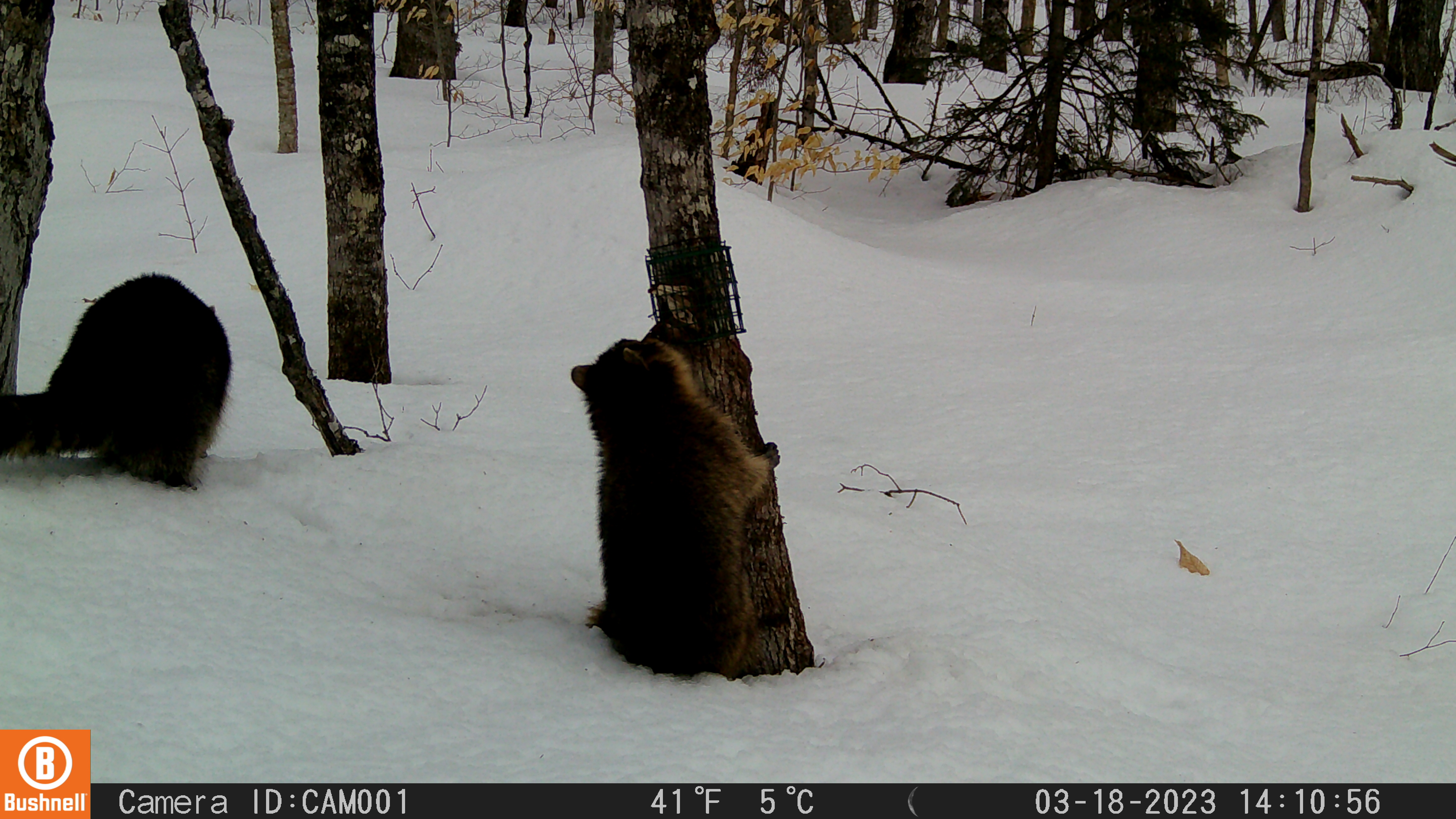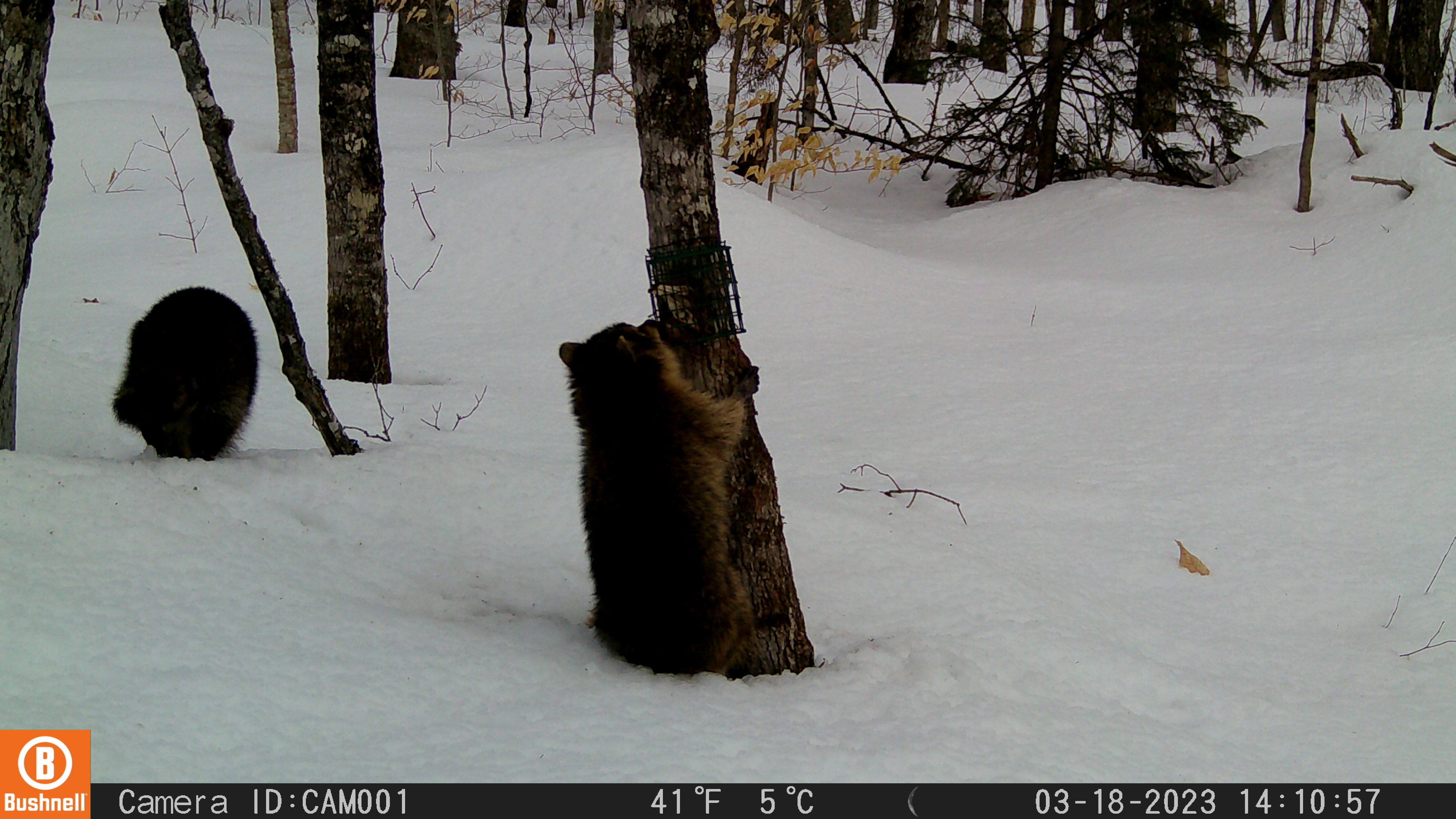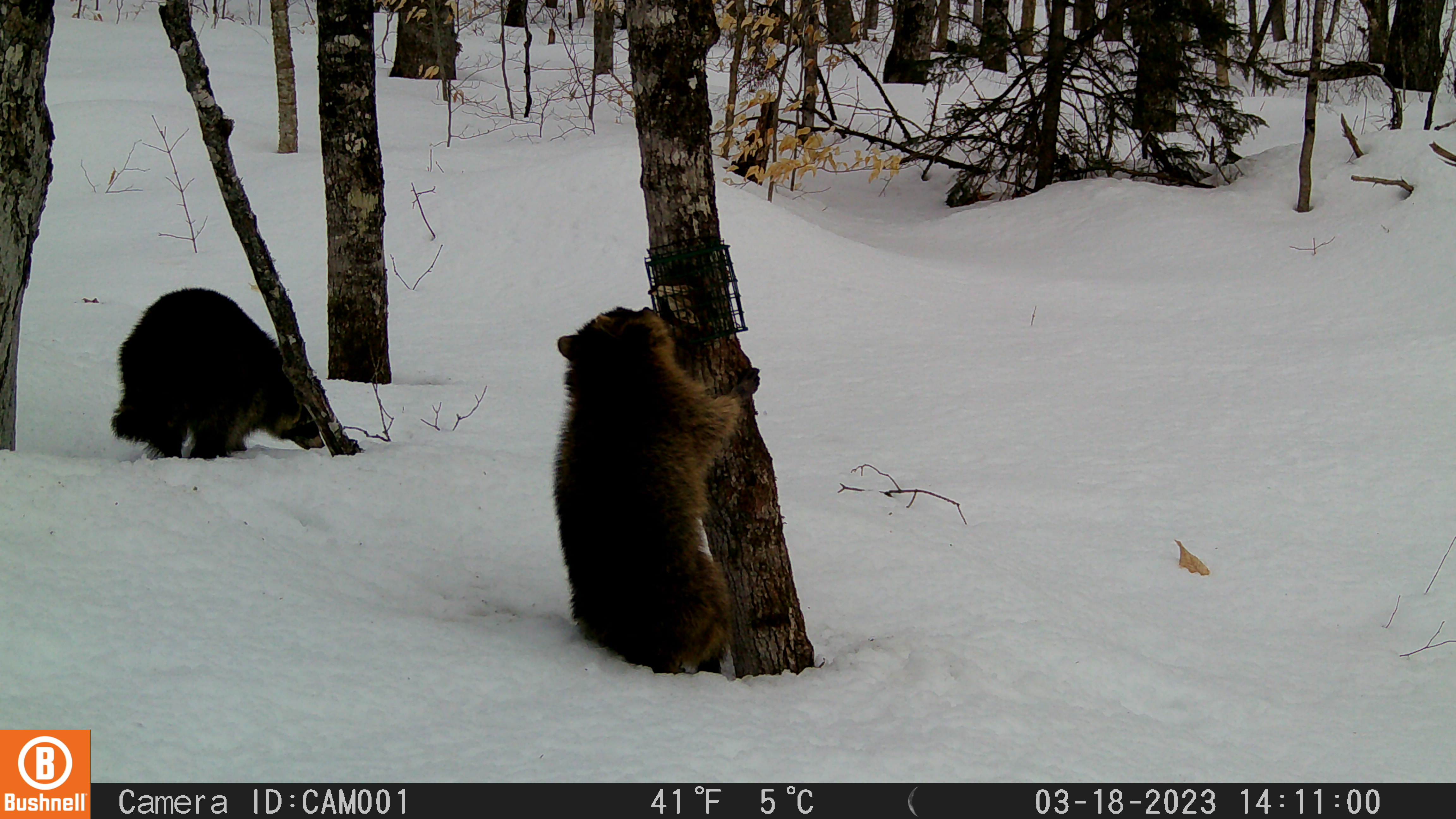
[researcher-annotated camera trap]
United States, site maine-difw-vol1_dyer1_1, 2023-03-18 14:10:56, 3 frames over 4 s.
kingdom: Animalia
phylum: Chordata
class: Mammalia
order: Carnivora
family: Procyonidae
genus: Procyon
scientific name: Procyon lotor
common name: raccoon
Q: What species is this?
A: Raccoon (Procyon lotor).